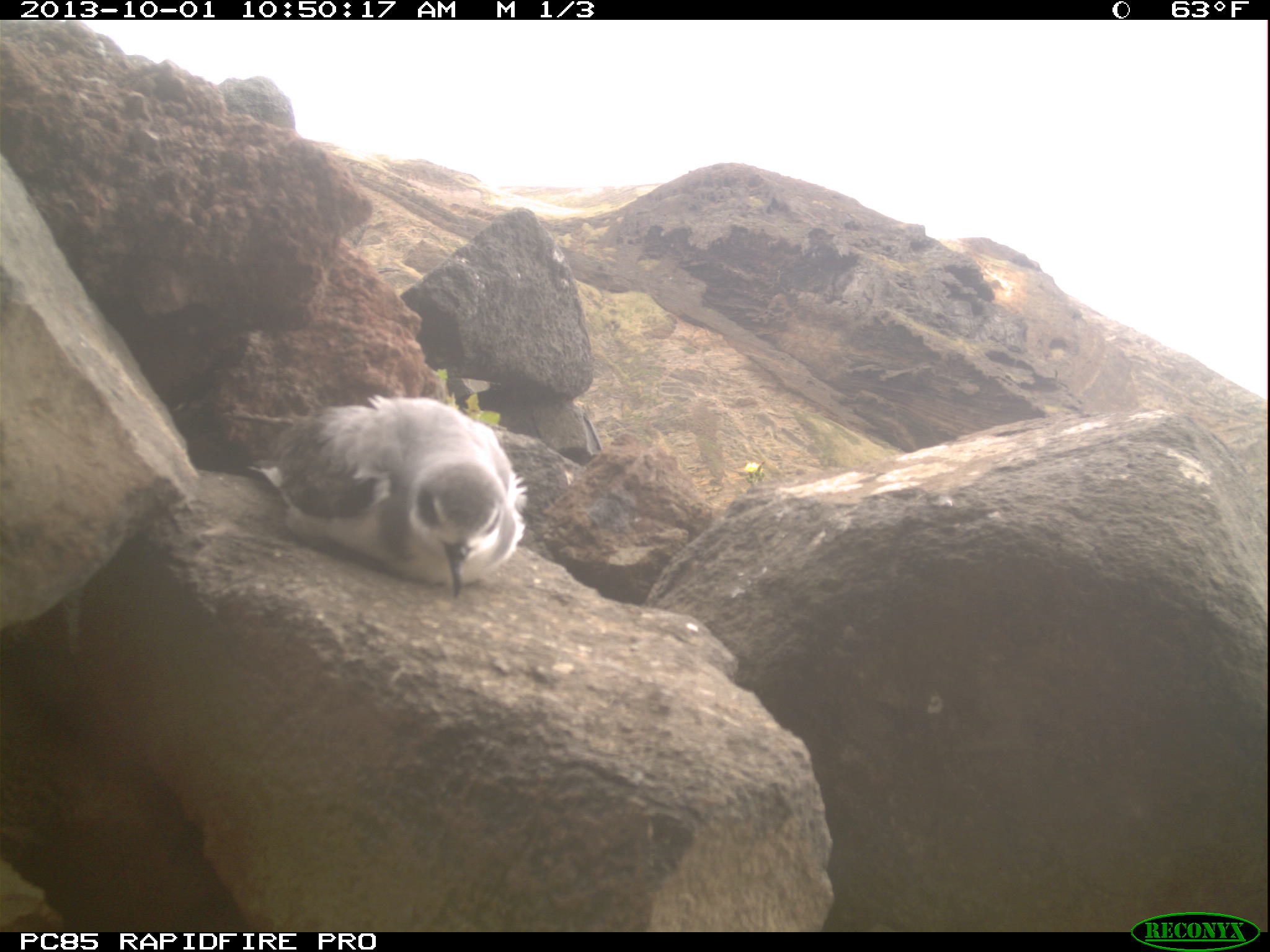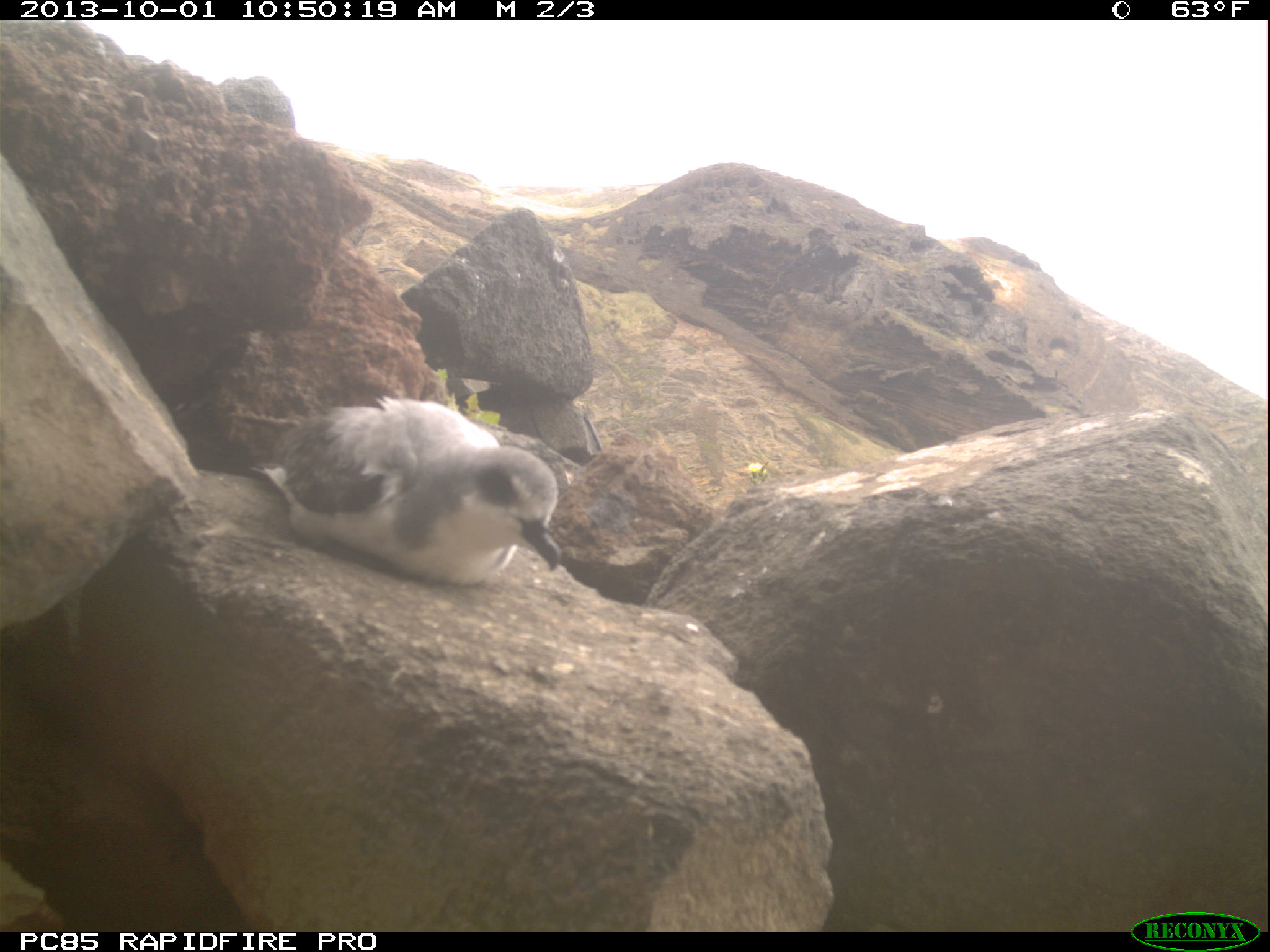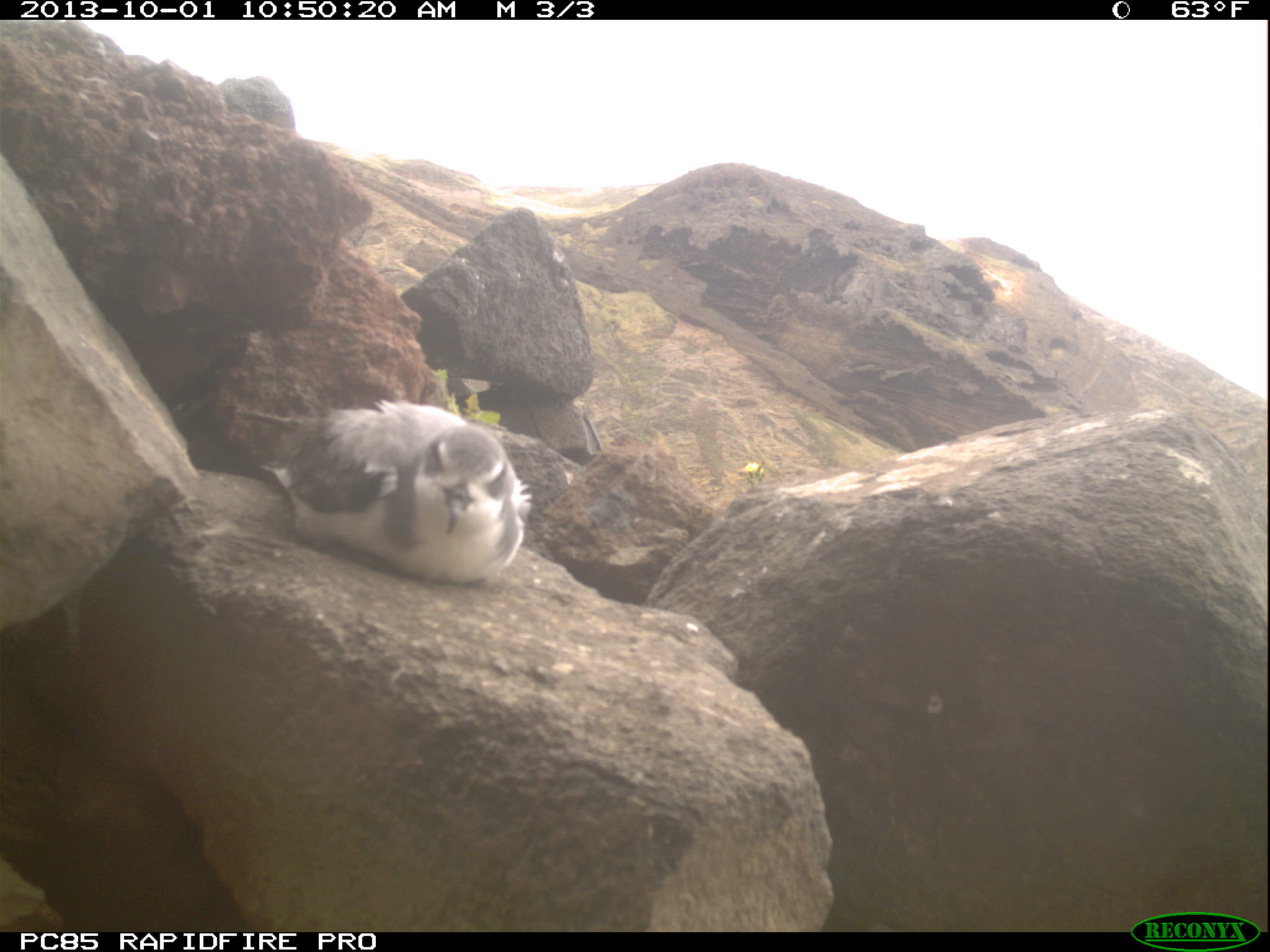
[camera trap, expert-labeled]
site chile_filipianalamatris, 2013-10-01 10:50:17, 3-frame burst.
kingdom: Animalia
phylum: Chordata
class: Aves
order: Procellariiformes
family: Procellariidae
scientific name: Procellariidae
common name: petrel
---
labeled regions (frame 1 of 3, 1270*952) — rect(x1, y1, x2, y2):
petrel: rect(257, 390, 523, 601)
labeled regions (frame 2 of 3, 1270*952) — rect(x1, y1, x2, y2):
petrel: rect(267, 389, 567, 591)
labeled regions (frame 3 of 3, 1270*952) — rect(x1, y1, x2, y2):
petrel: rect(225, 385, 542, 590)